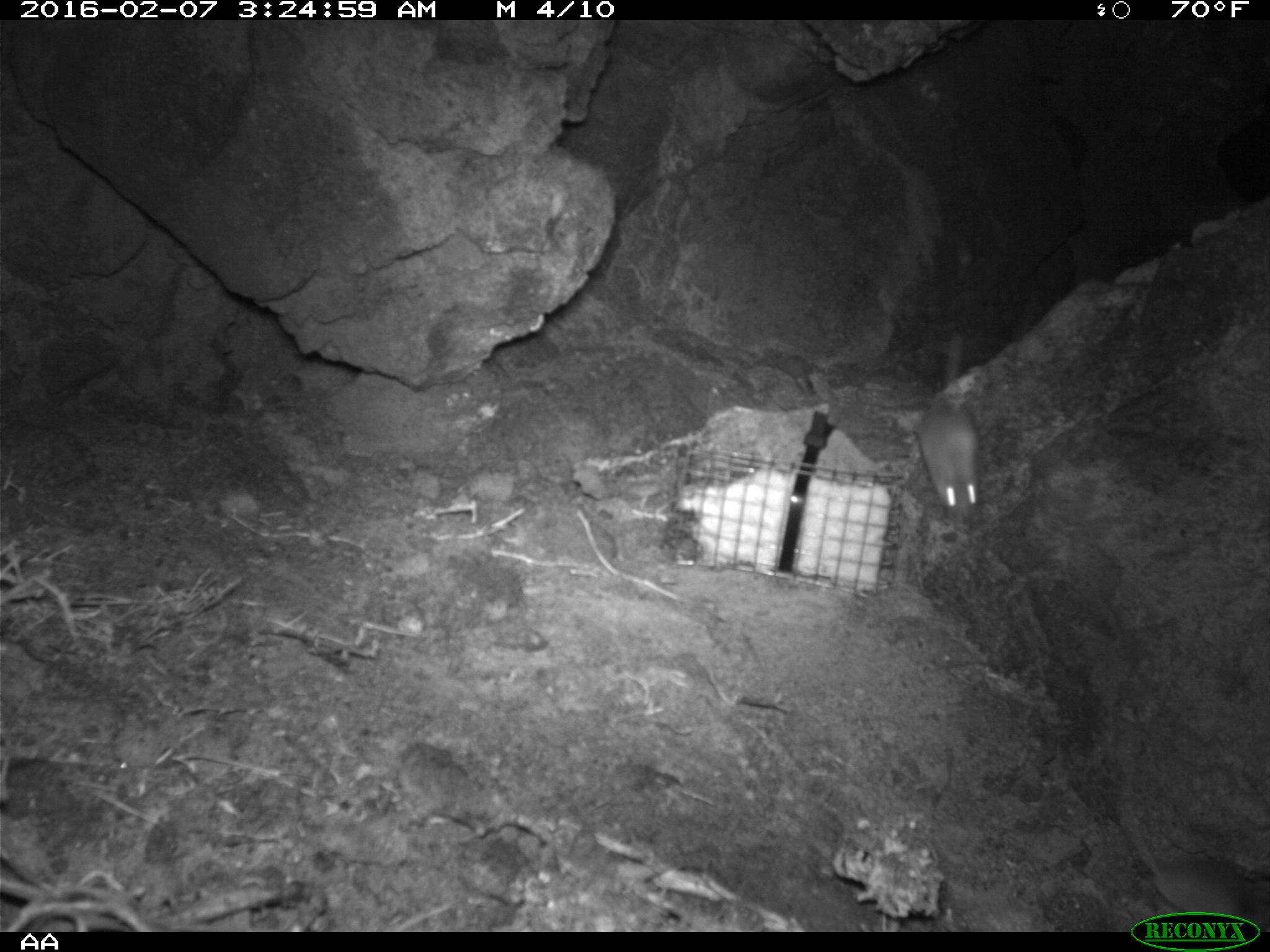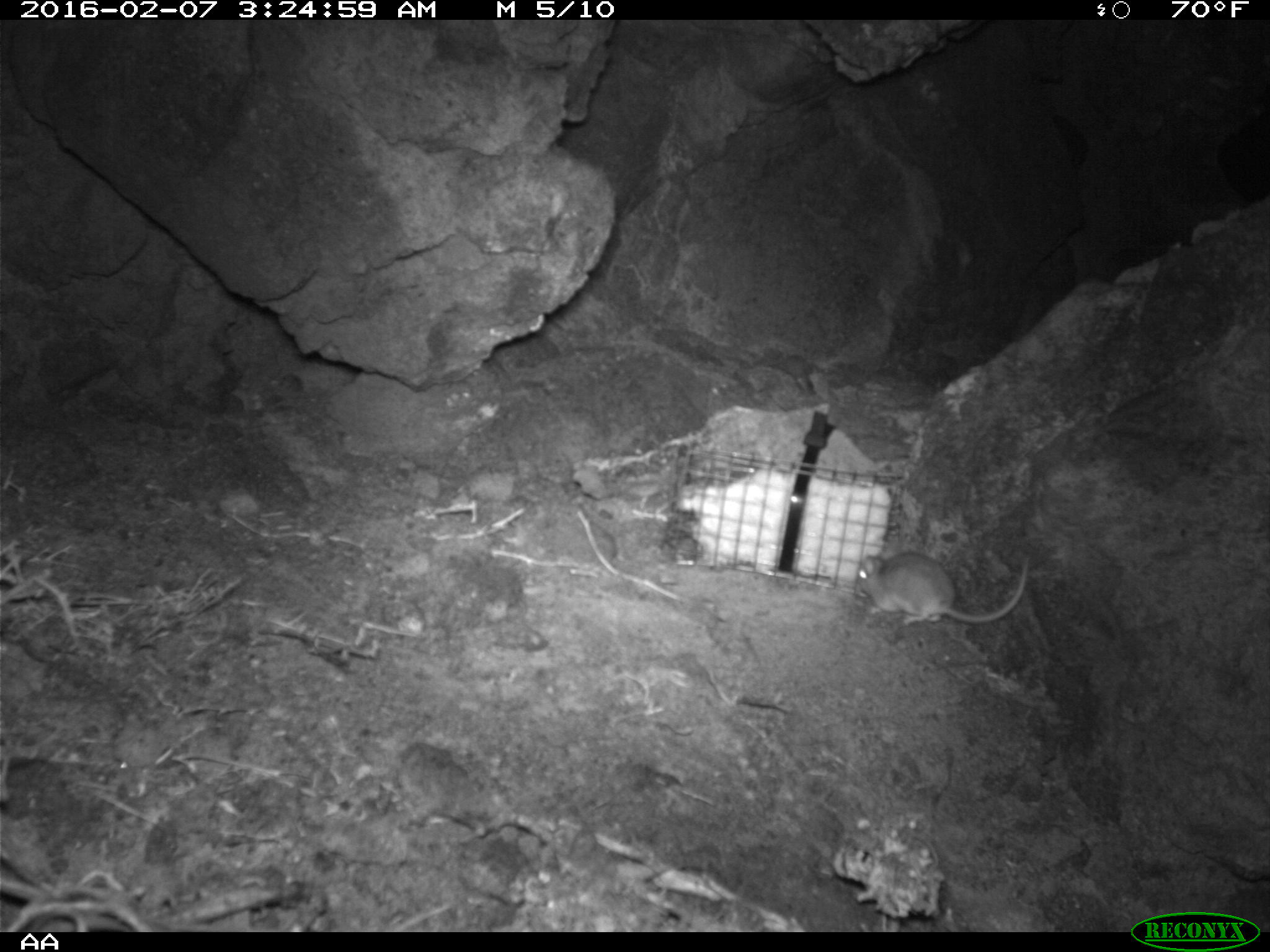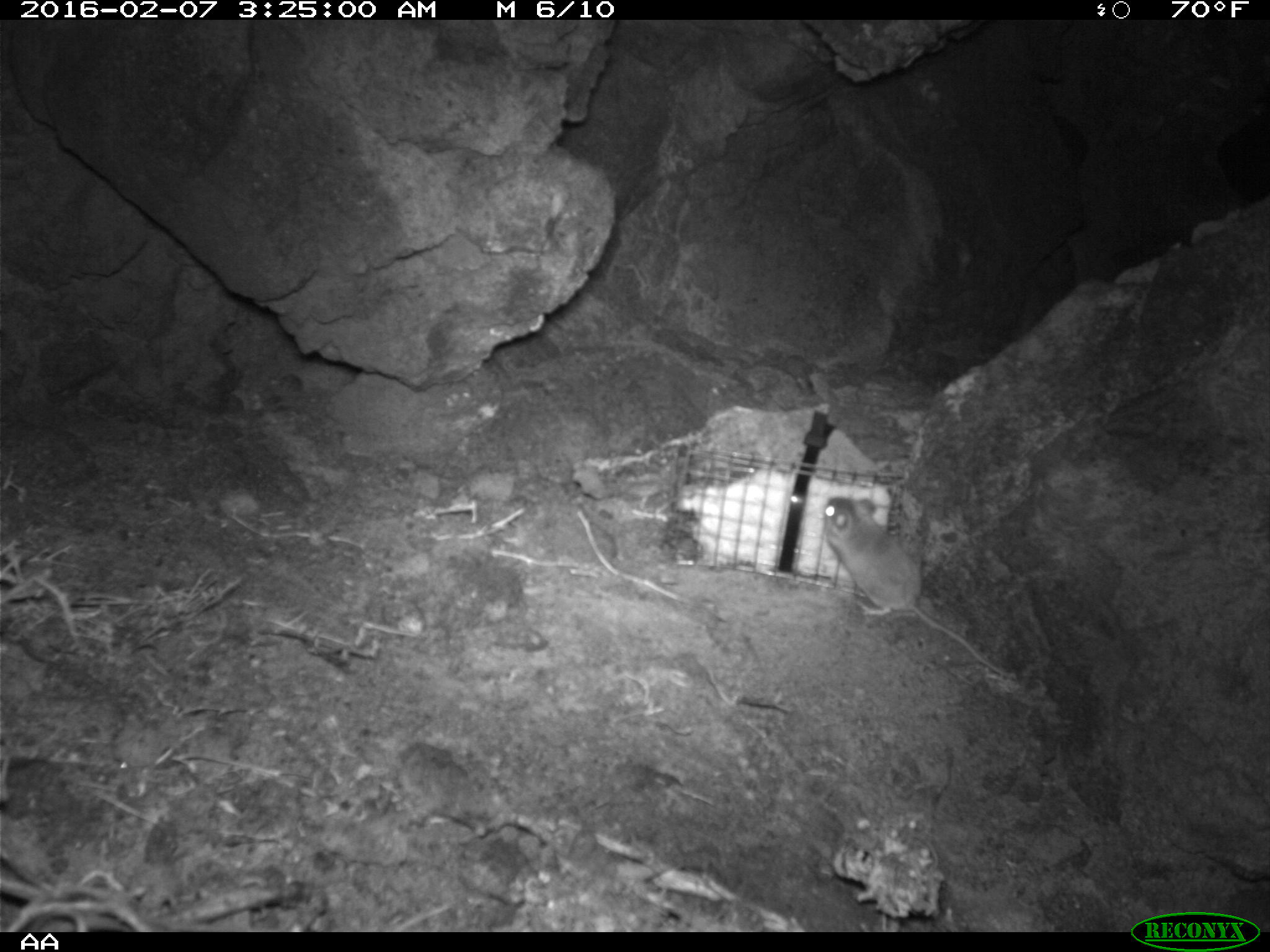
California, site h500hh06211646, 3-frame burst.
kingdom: Animalia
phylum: Chordata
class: Mammalia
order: Rodentia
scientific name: Rodentia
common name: rodent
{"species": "rodent (Rodentia)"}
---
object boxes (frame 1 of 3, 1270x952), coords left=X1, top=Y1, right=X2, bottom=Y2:
rodent: left=914, top=329, right=981, bottom=523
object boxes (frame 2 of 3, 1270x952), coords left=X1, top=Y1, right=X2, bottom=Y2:
rodent: left=853, top=549, right=1030, bottom=628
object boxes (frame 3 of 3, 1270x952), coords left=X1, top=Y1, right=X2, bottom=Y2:
rodent: left=823, top=493, right=1015, bottom=680